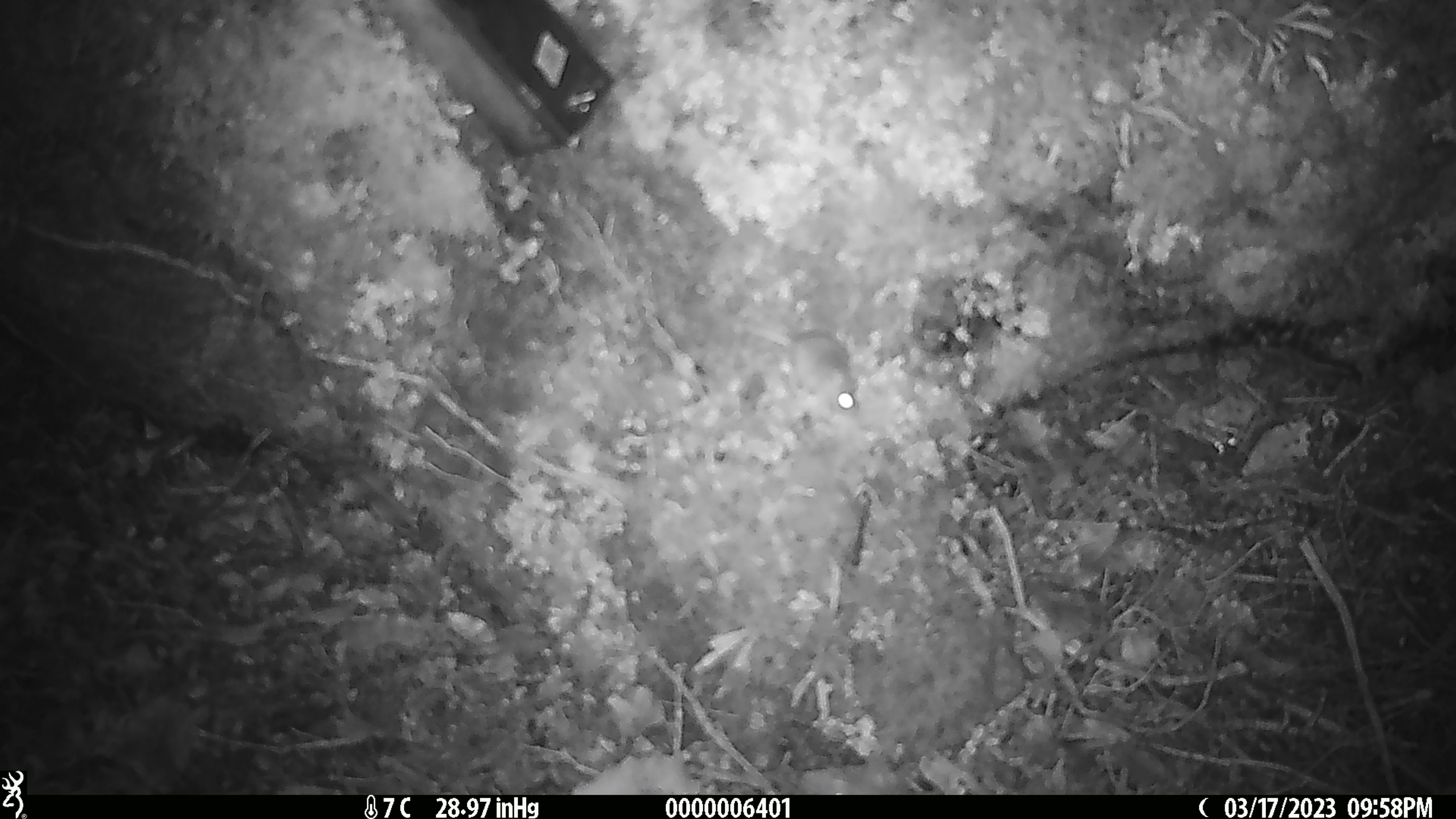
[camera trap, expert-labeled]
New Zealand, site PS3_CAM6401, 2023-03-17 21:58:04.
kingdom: Animalia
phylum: Chordata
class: Mammalia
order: Rodentia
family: Muridae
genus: Mus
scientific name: Mus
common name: mouse